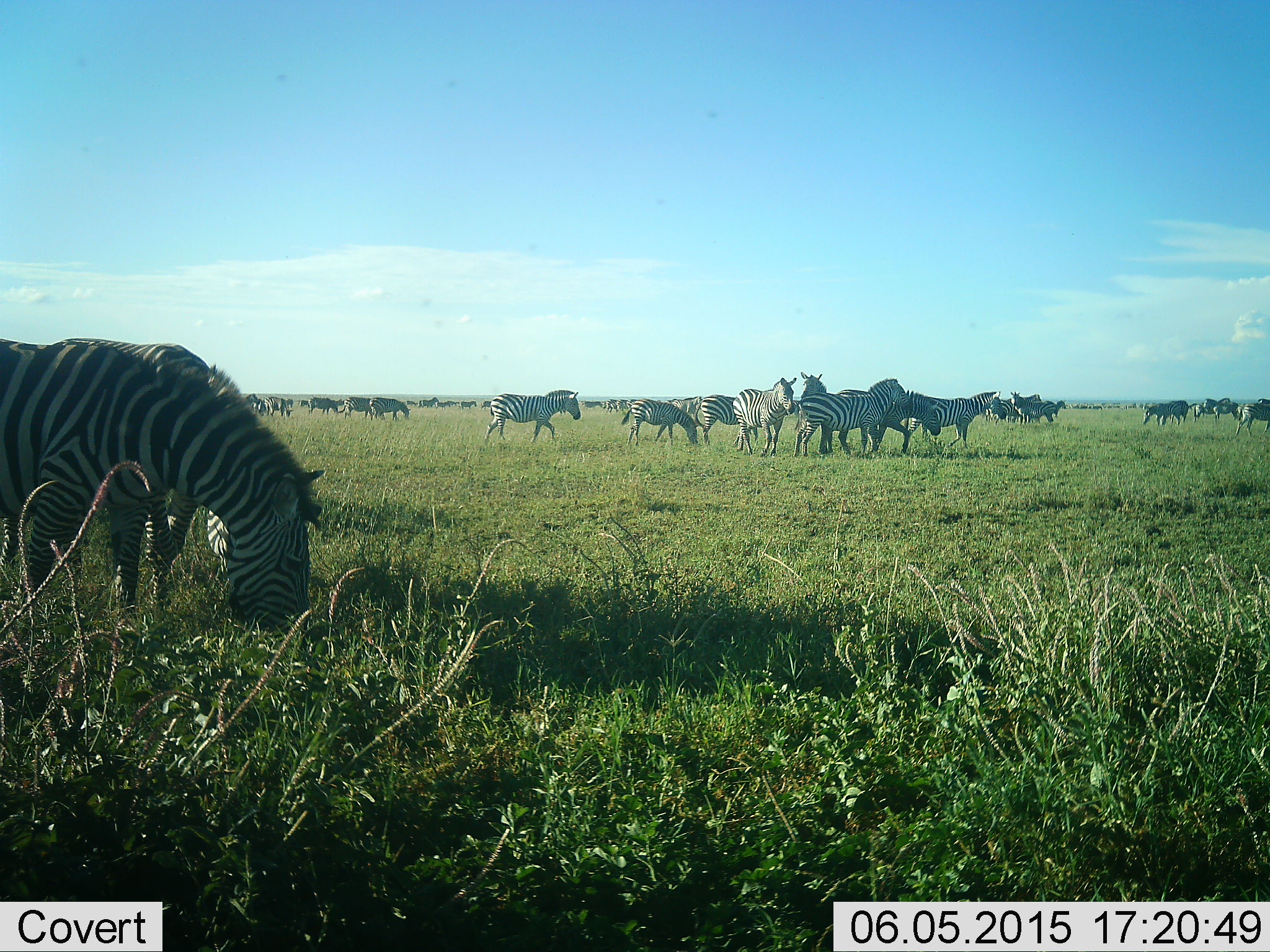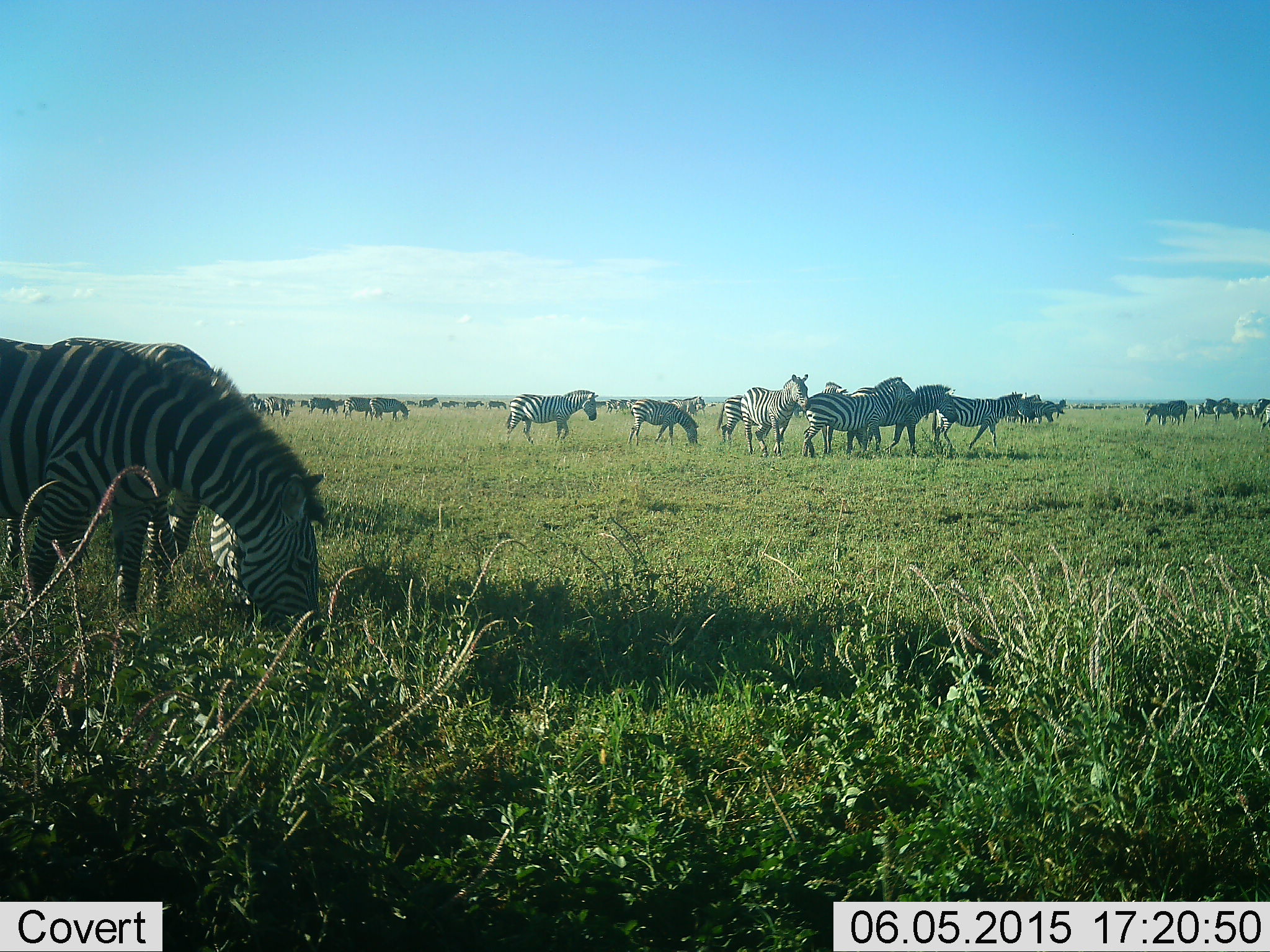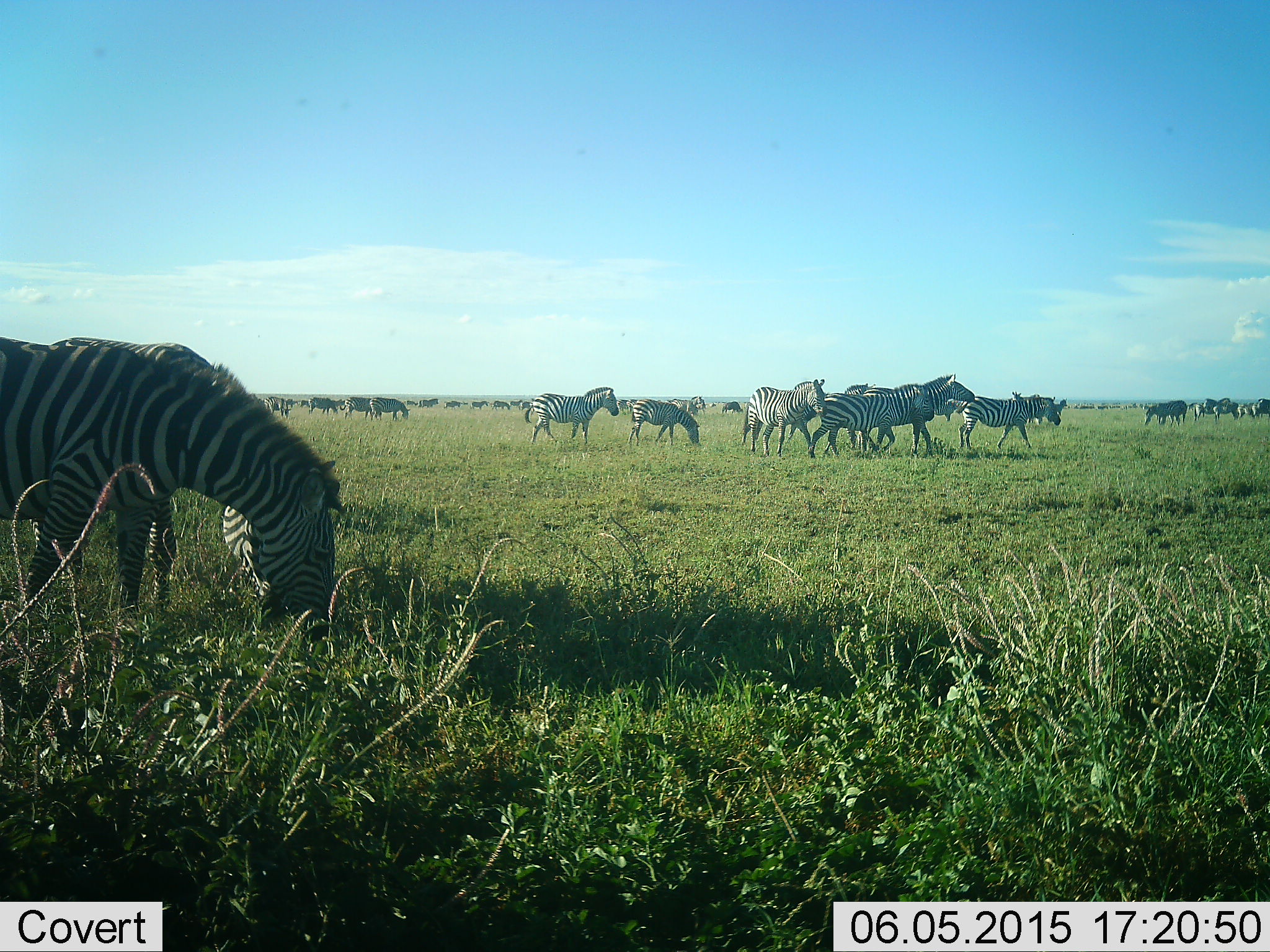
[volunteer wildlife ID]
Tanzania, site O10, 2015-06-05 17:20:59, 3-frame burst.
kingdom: Animalia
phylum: Chordata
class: Mammalia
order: Perissodactyla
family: Equidae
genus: Equus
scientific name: Equus quagga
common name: plains zebra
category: zebra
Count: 11-50.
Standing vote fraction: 45%.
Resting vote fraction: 9%.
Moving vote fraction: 73%.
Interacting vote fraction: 9%.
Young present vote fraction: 18%.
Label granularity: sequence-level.